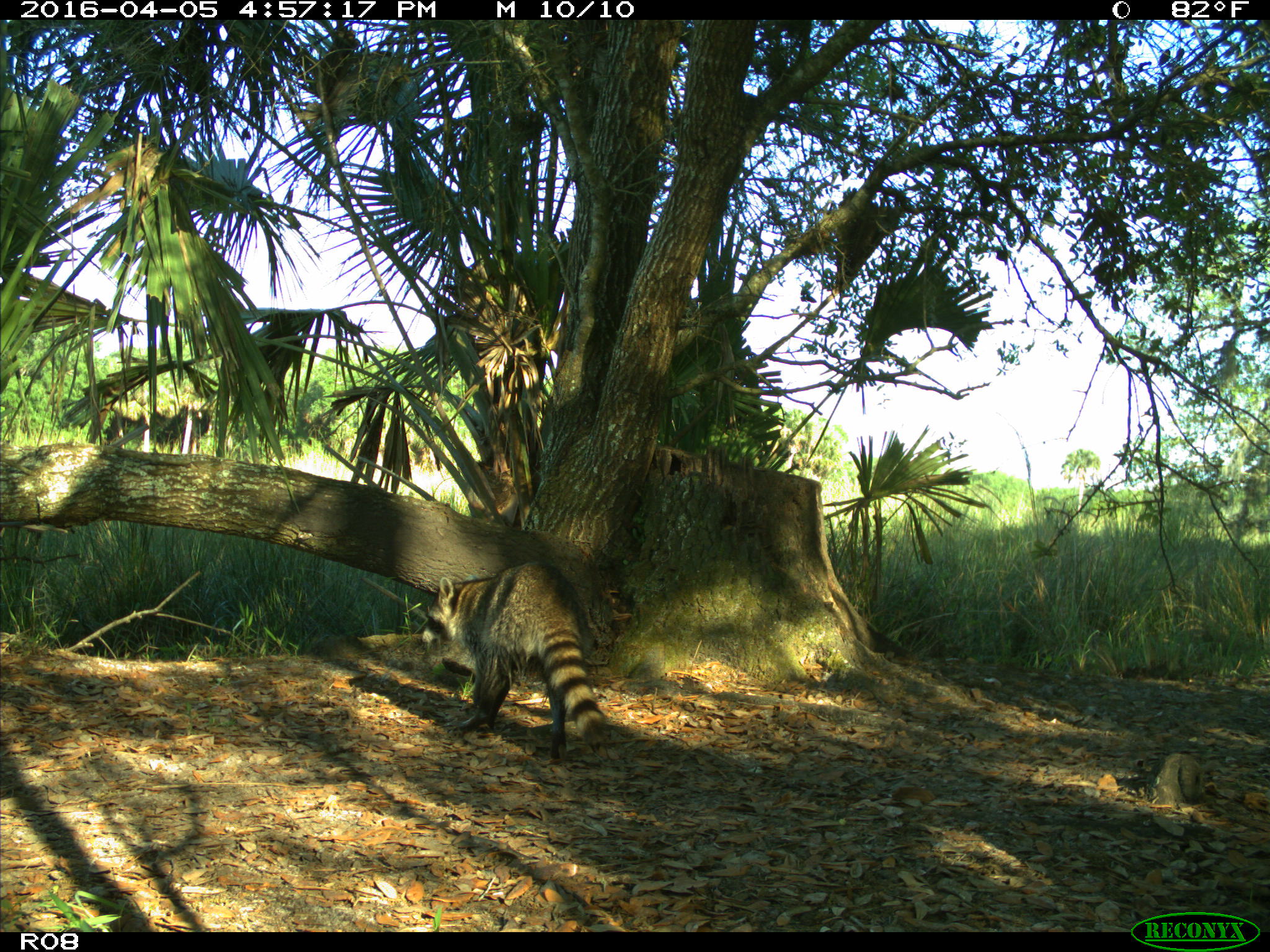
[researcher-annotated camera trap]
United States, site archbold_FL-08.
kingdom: Animalia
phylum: Chordata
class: Mammalia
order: Carnivora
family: Procyonidae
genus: Procyon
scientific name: Procyon lotor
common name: common raccoon